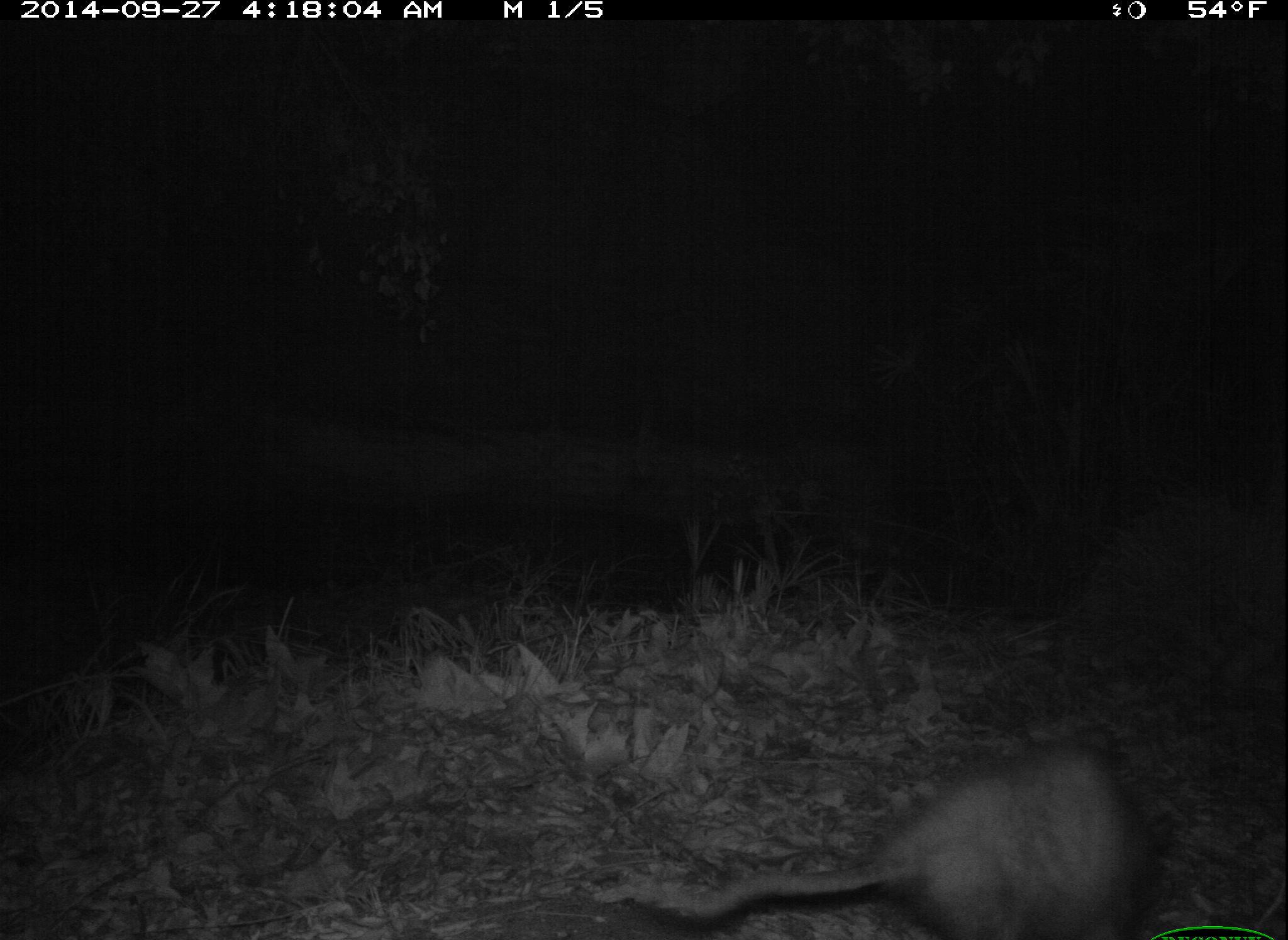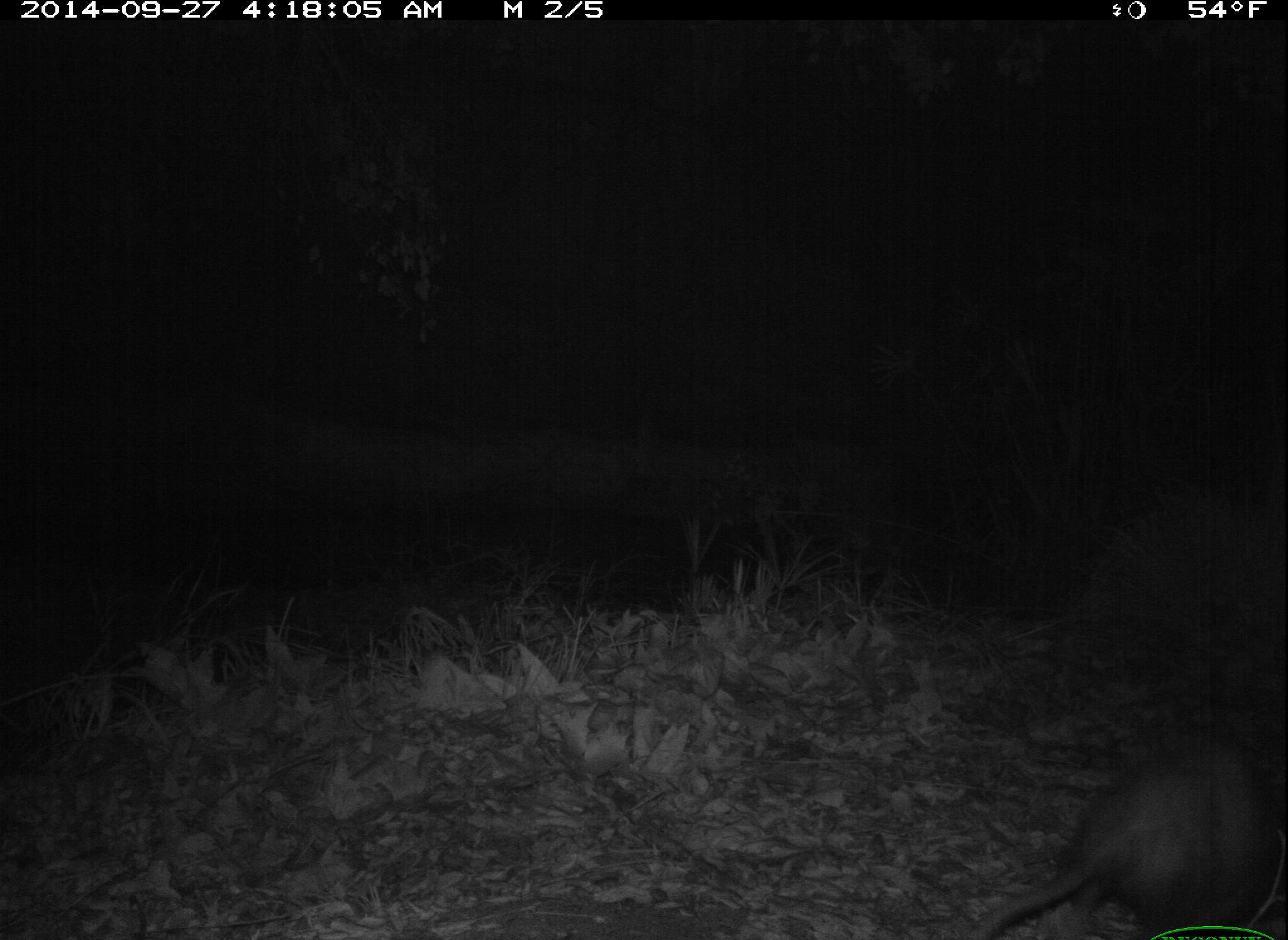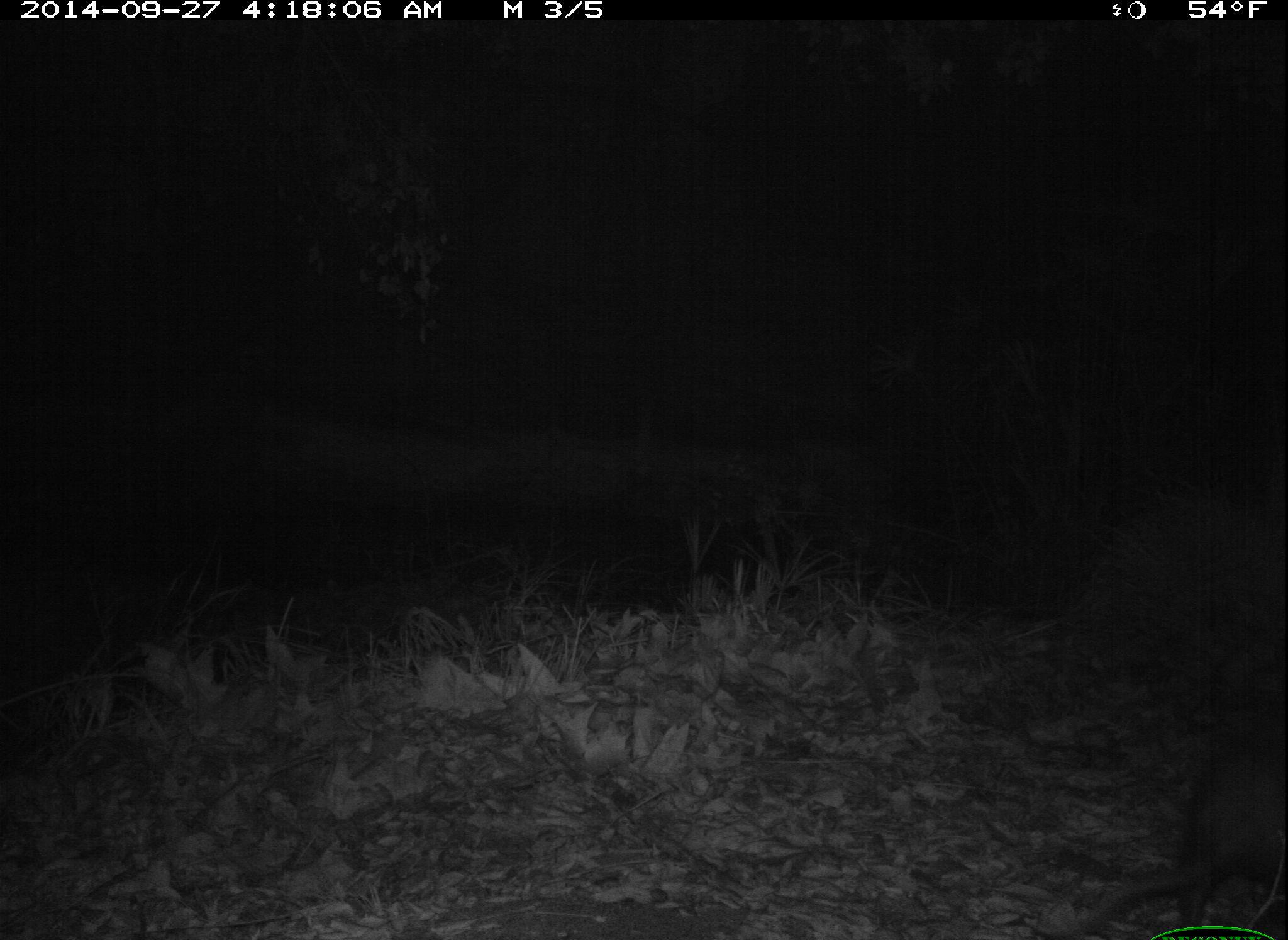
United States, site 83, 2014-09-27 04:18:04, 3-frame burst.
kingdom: Animalia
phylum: Chordata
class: Mammalia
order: Didelphimorphia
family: Didelphidae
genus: Didelphis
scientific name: Didelphis virginiana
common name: virginia opossum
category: opossum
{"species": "opossum (virginia opossum) (Didelphis virginiana)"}